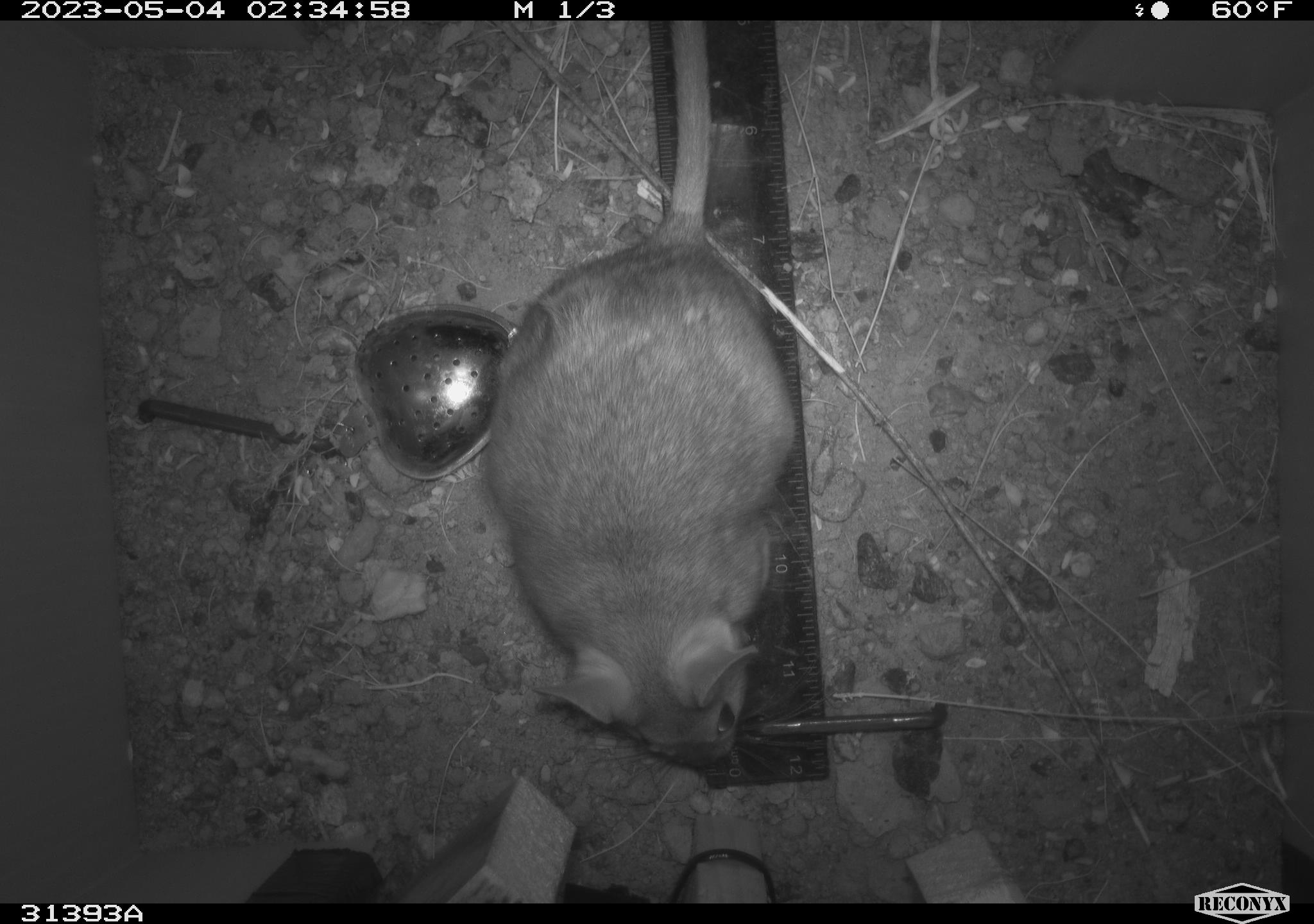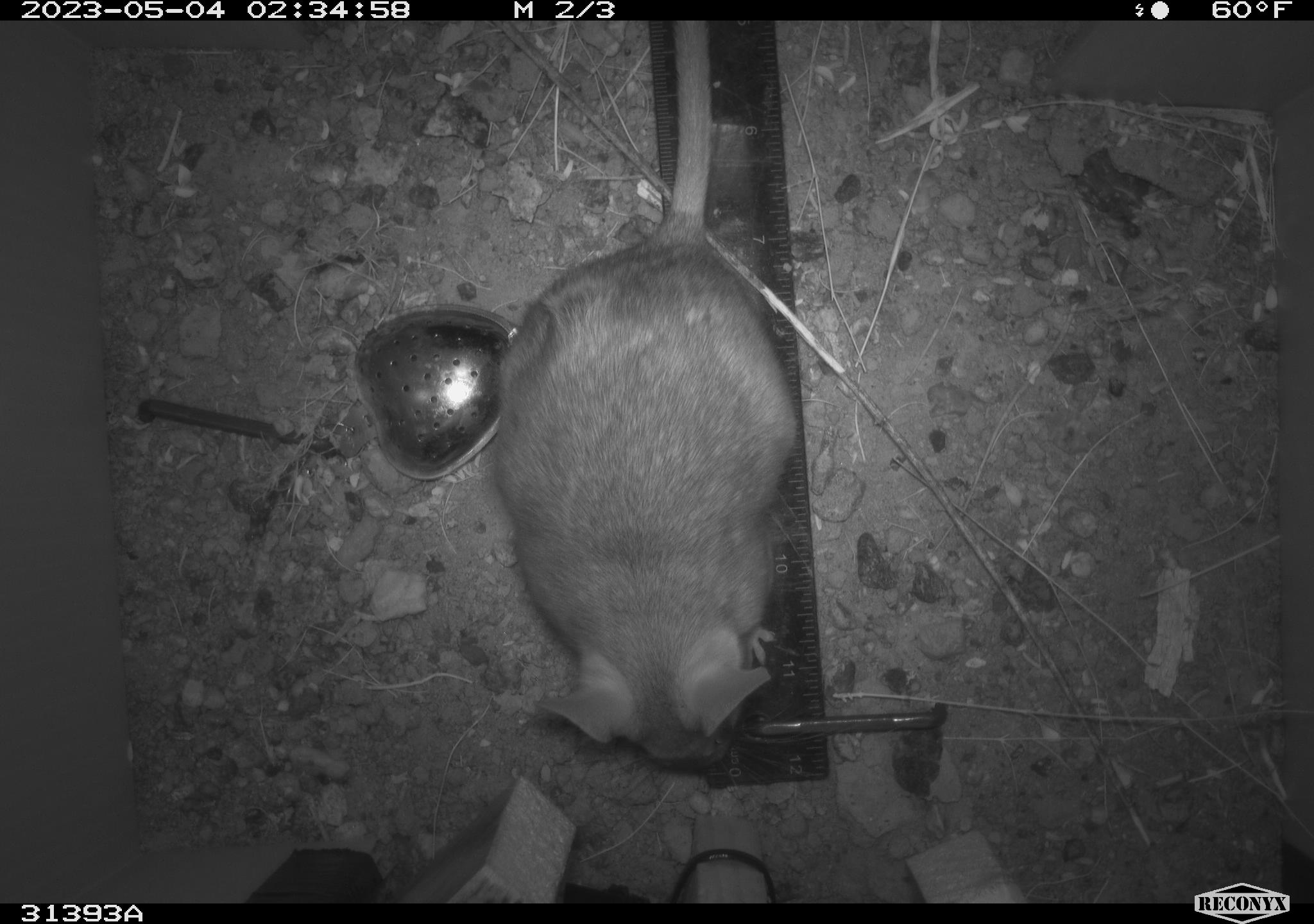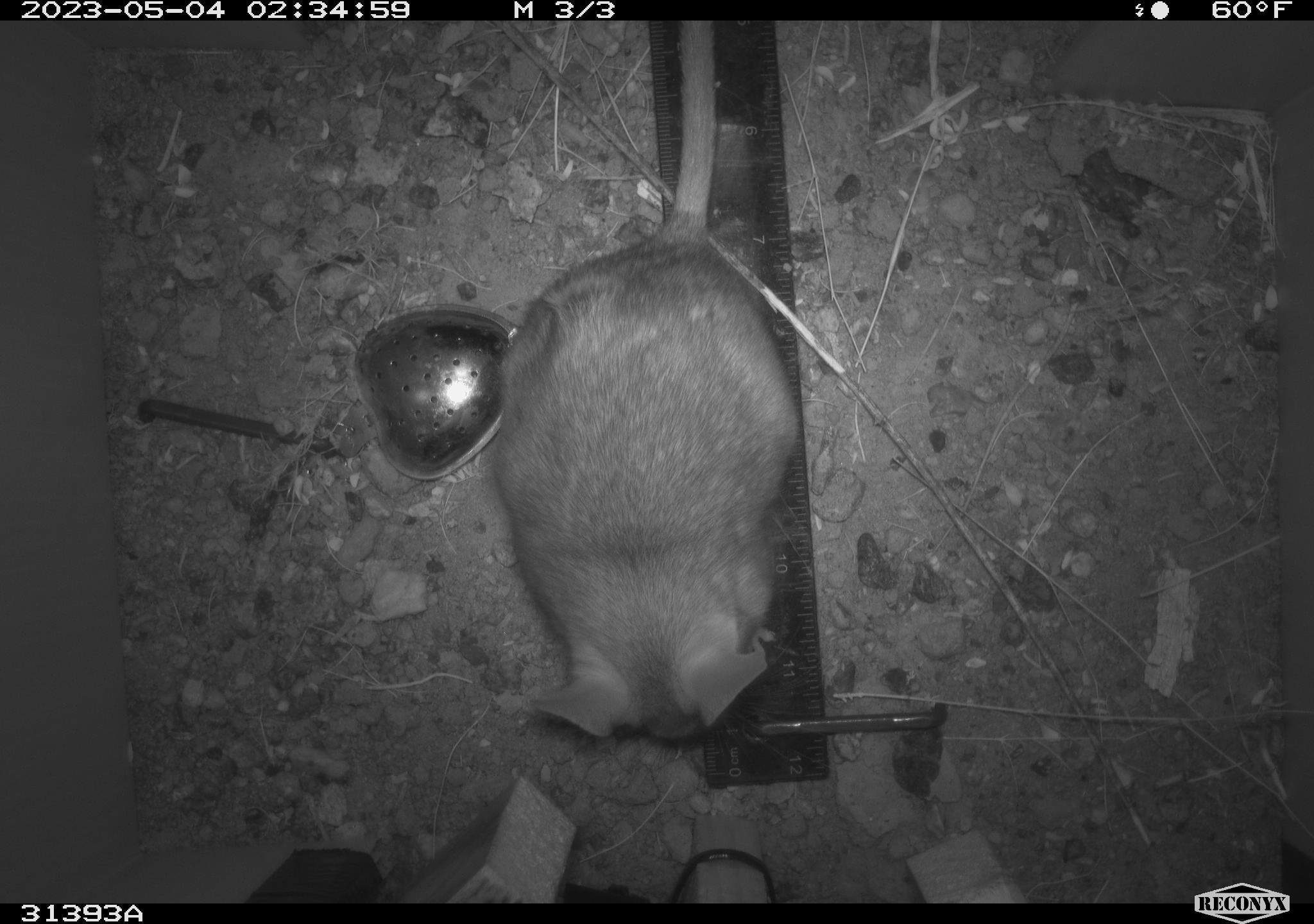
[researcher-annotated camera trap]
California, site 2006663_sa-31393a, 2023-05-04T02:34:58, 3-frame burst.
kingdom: Animalia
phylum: Chordata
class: Mammalia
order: Rodentia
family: Cricetidae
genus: Neotoma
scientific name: Neotoma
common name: pack rat or woodrat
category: neotoma species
Neotoma species (pack rat or woodrat) (Neotoma).